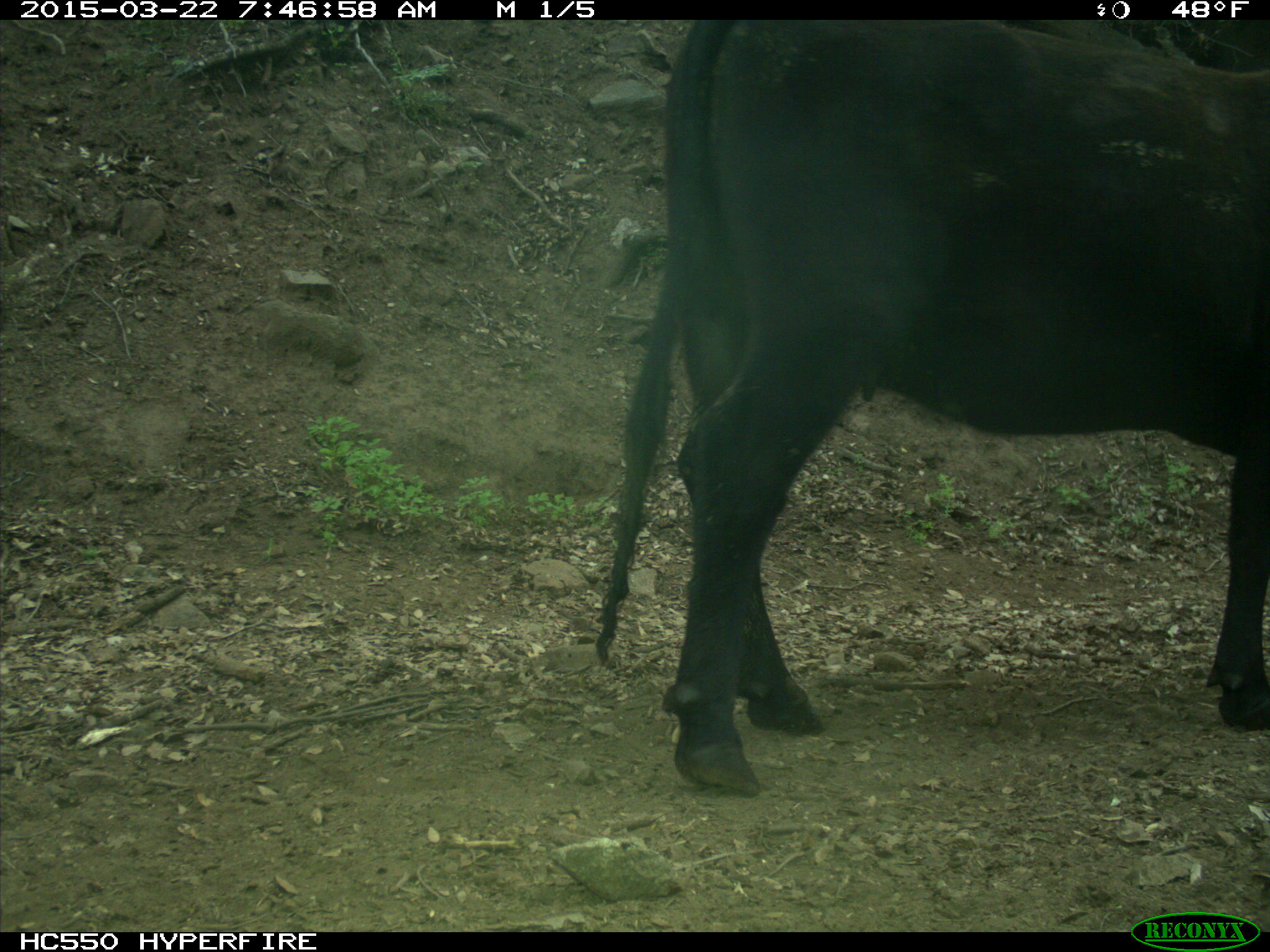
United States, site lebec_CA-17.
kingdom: Animalia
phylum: Chordata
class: Mammalia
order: Artiodactyla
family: Bovidae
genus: Bos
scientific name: Bos taurus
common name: domestic cow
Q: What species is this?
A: Bos taurus (domestic cow).